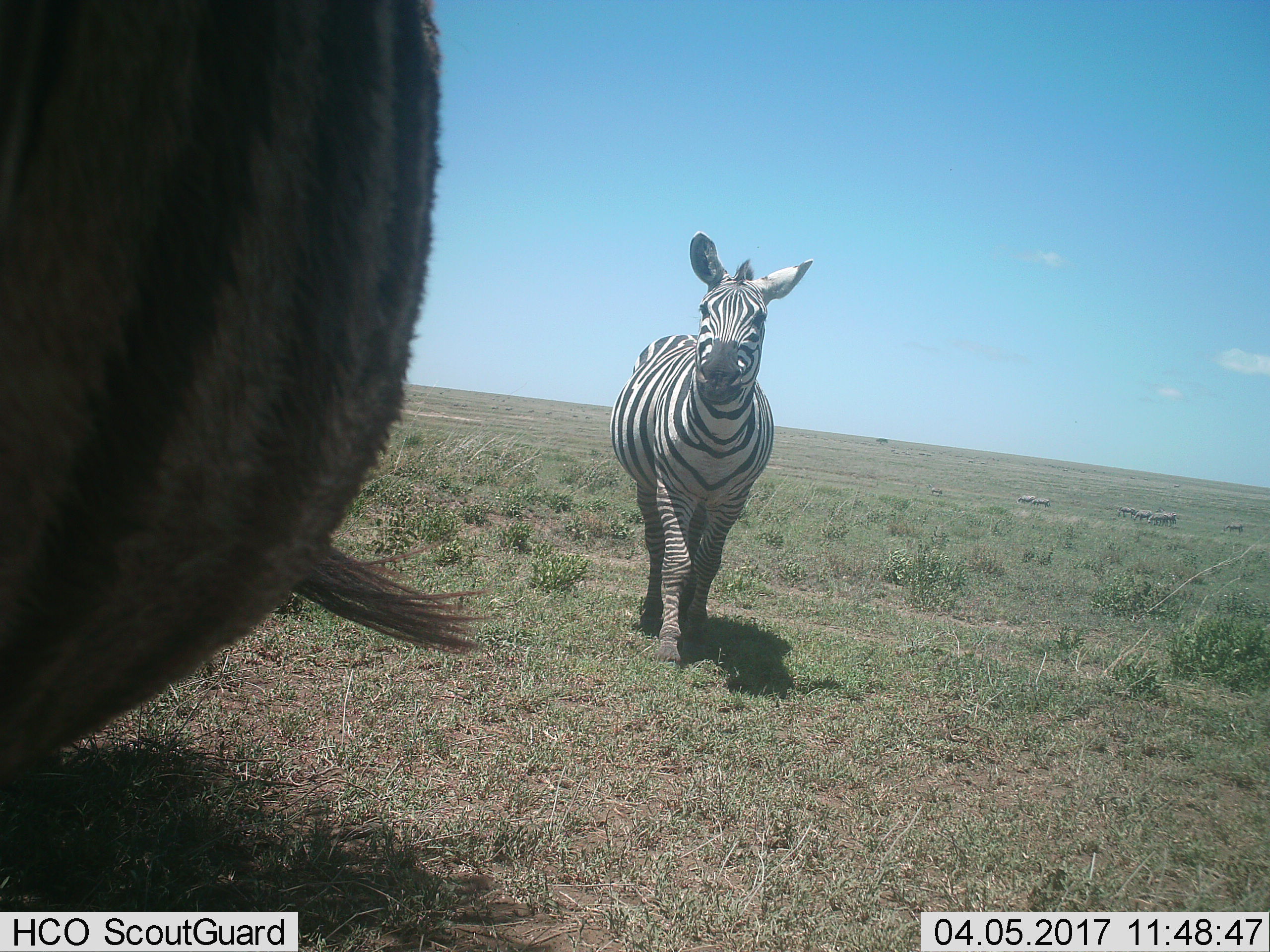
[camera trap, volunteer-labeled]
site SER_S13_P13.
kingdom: Animalia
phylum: Chordata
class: Mammalia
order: Perissodactyla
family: Equidae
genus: Equus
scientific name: Equus quagga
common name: plains zebra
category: zebraplains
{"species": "zebraplains (plains zebra) (Equus quagga)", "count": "2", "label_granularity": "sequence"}